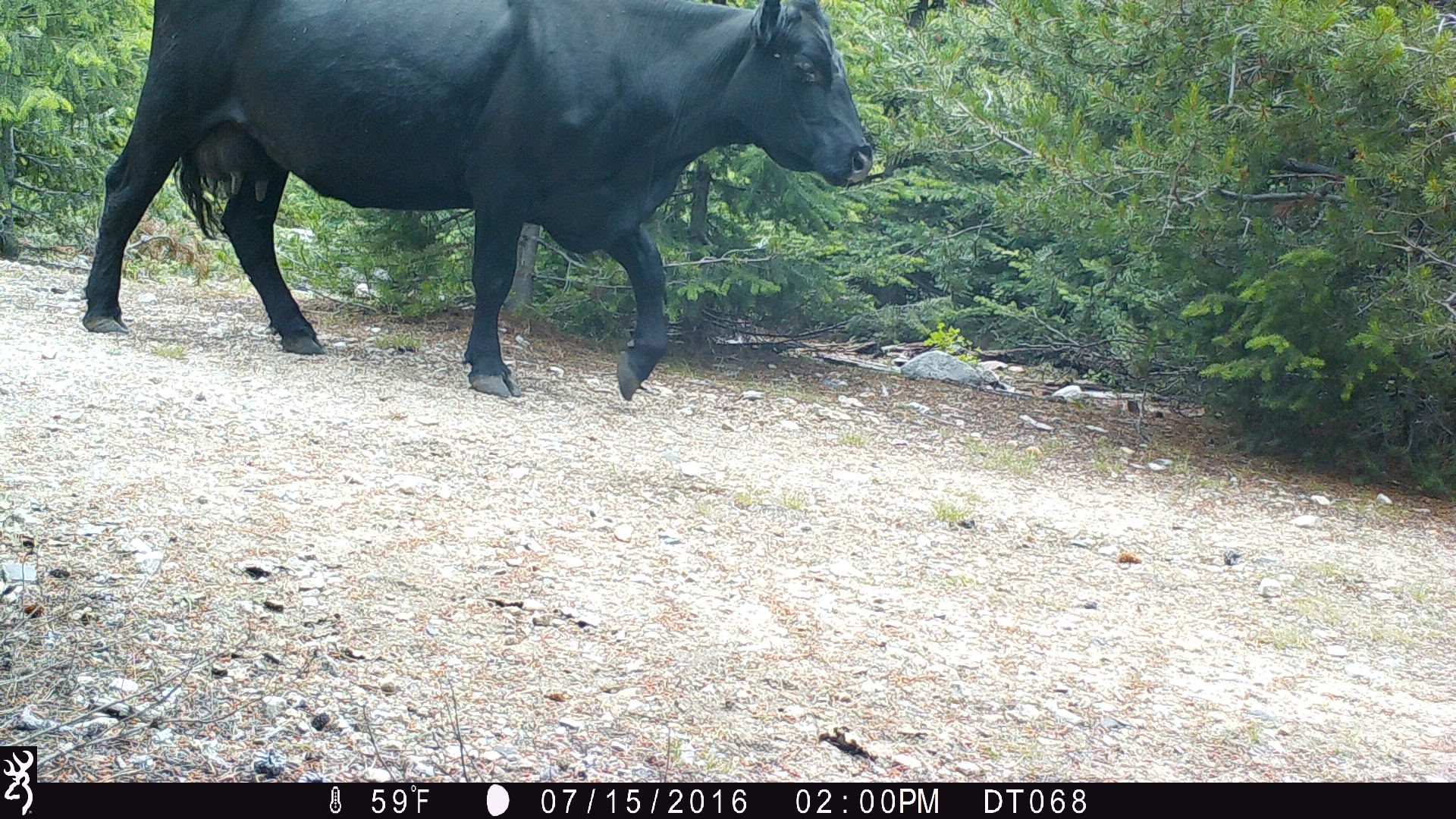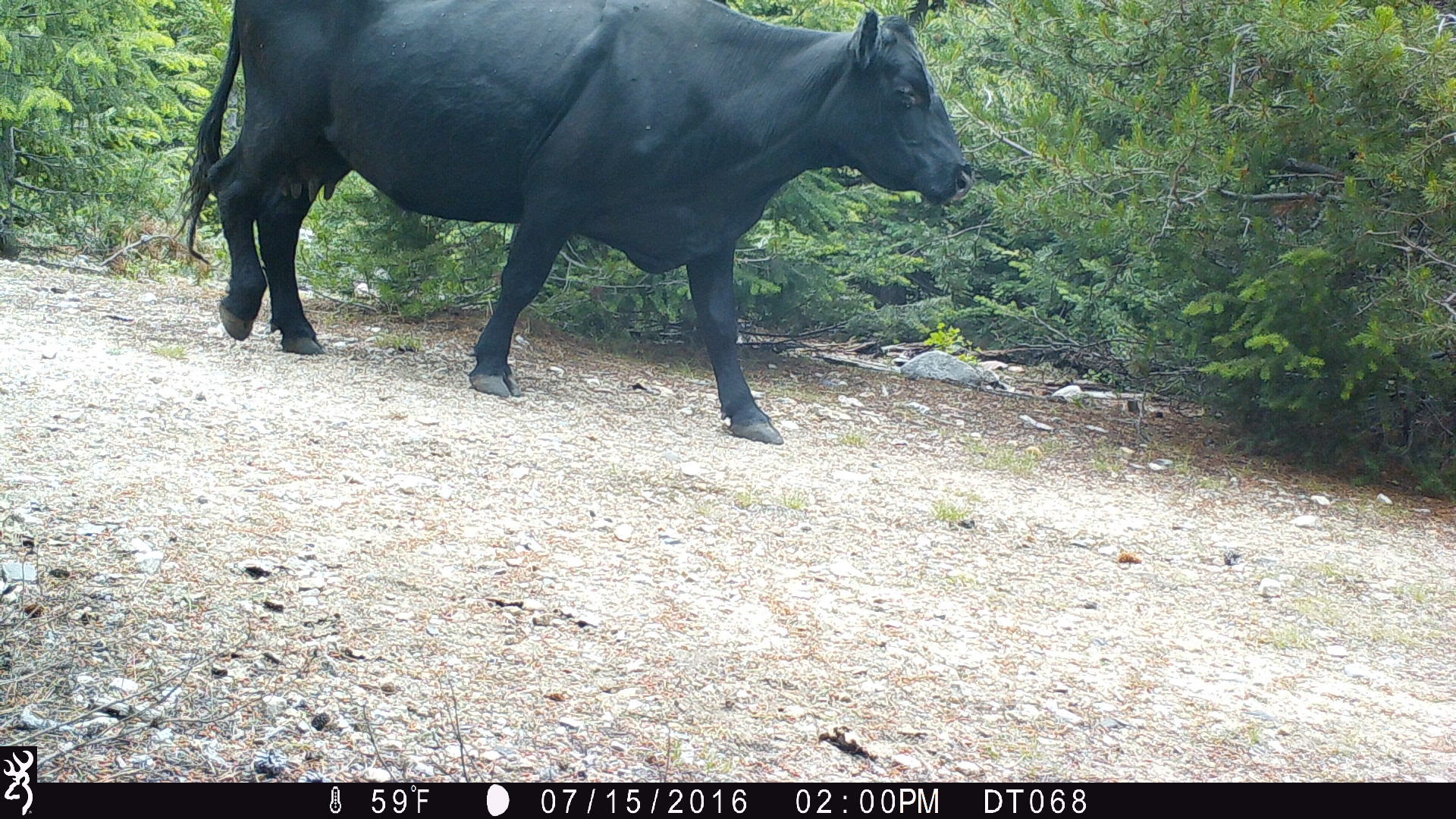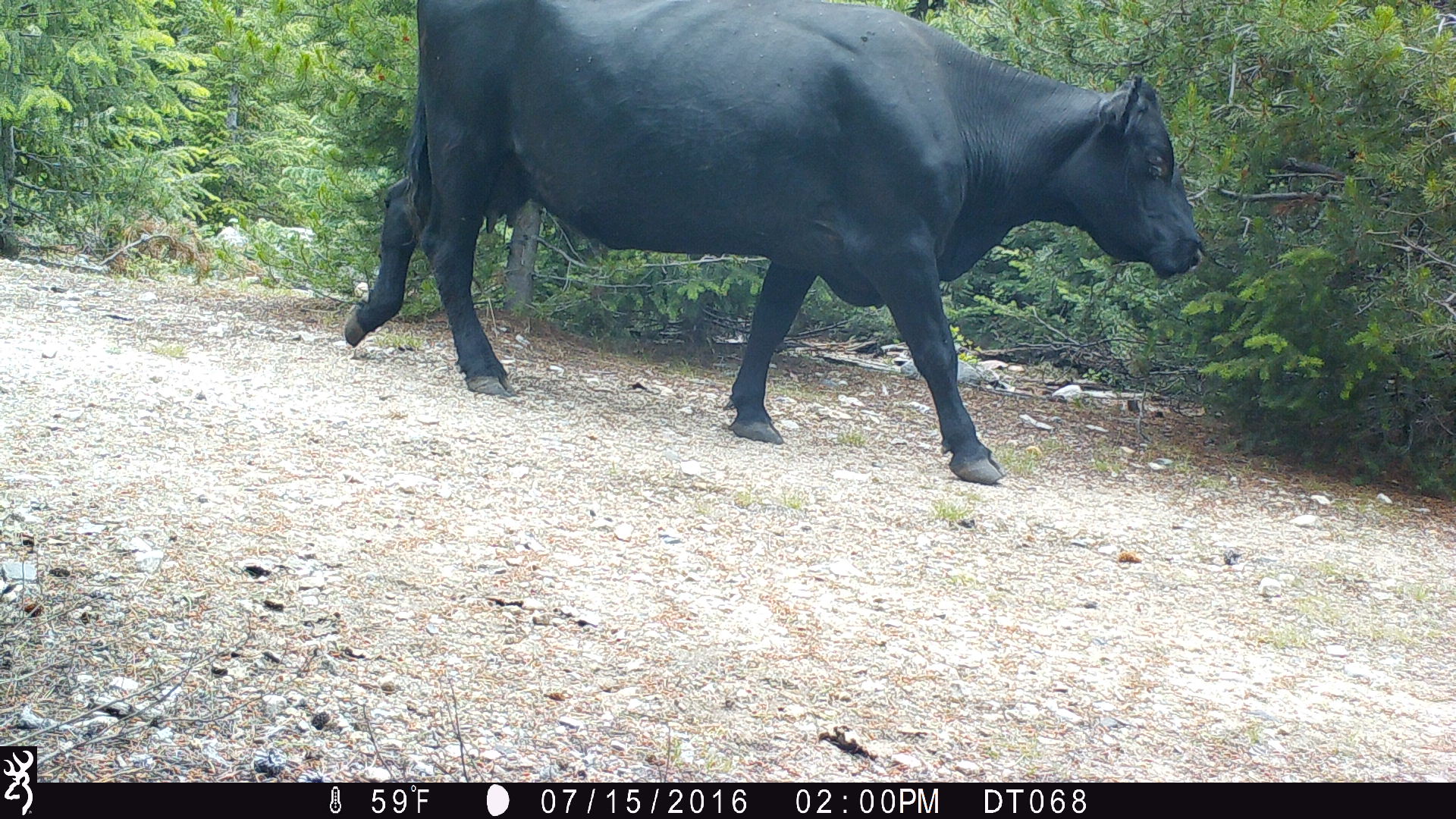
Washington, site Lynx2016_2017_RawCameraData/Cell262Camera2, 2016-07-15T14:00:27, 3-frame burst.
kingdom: Animalia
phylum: Chordata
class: Mammalia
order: Artiodactyla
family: Bovidae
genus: Bos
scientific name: Bos taurus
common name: domestic cattle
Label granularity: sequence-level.